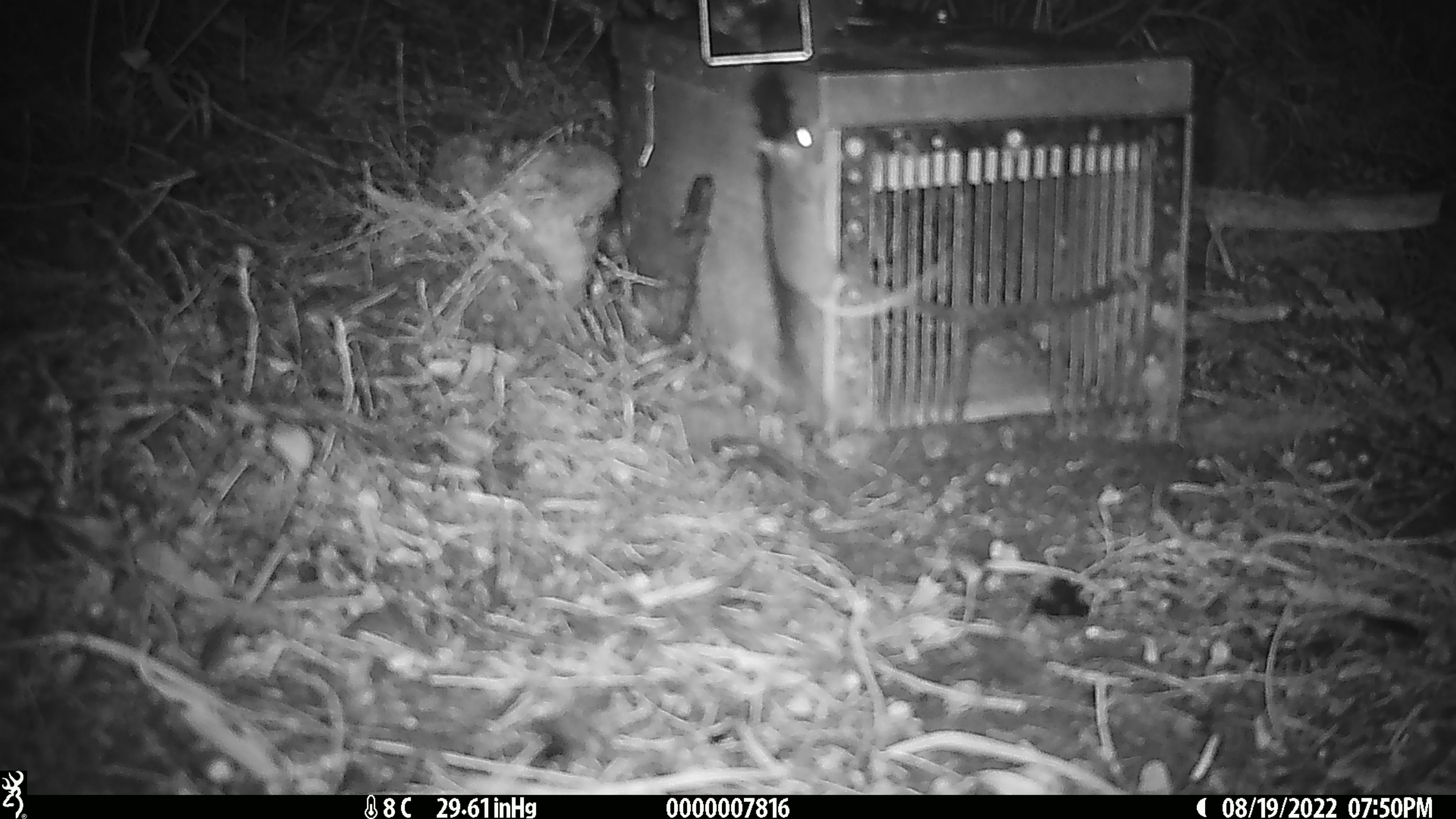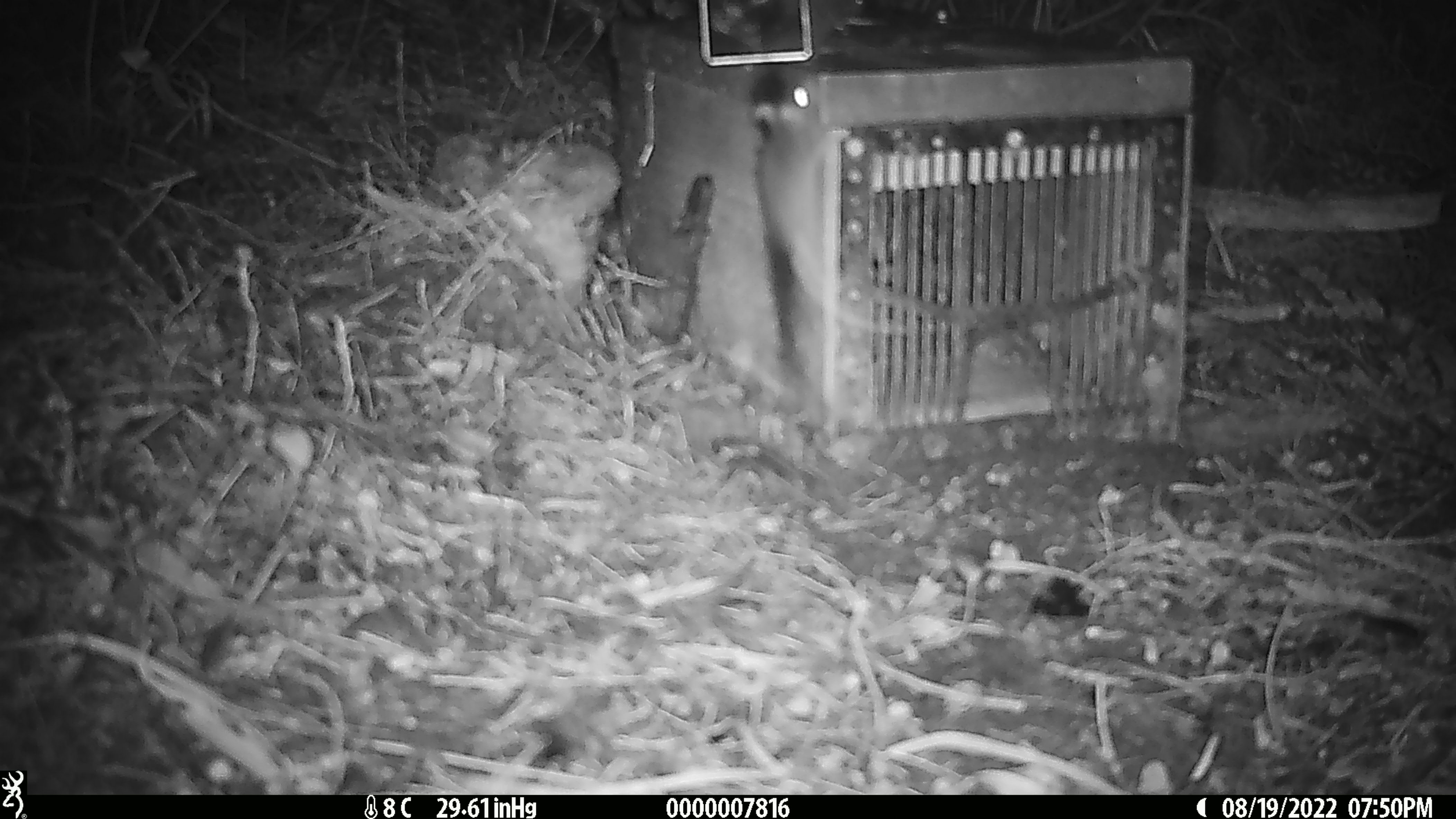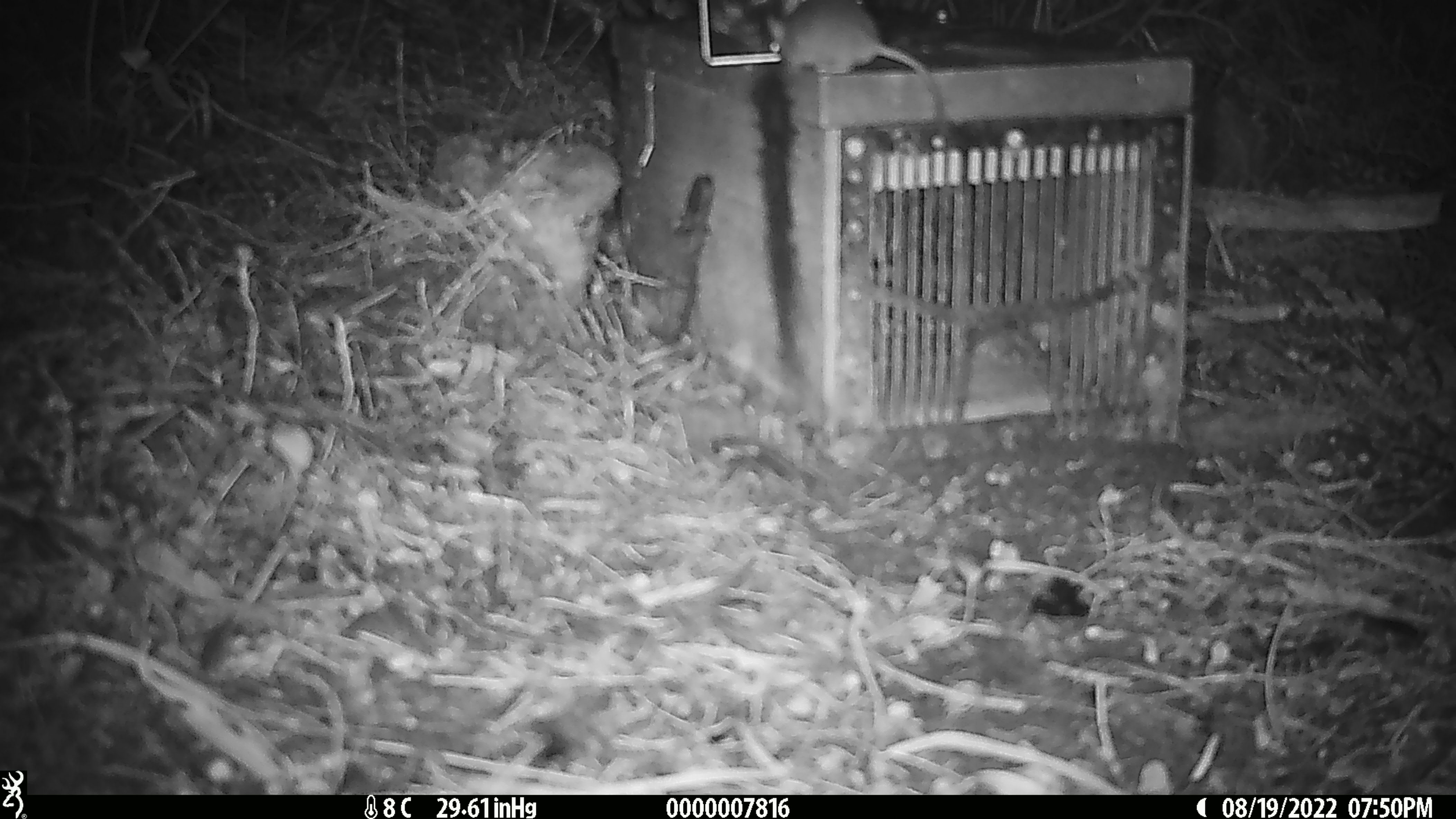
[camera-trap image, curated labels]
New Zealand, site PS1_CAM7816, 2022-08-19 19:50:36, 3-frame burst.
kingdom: Animalia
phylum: Chordata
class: Mammalia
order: Rodentia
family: Muridae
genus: Mus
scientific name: Mus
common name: mouse